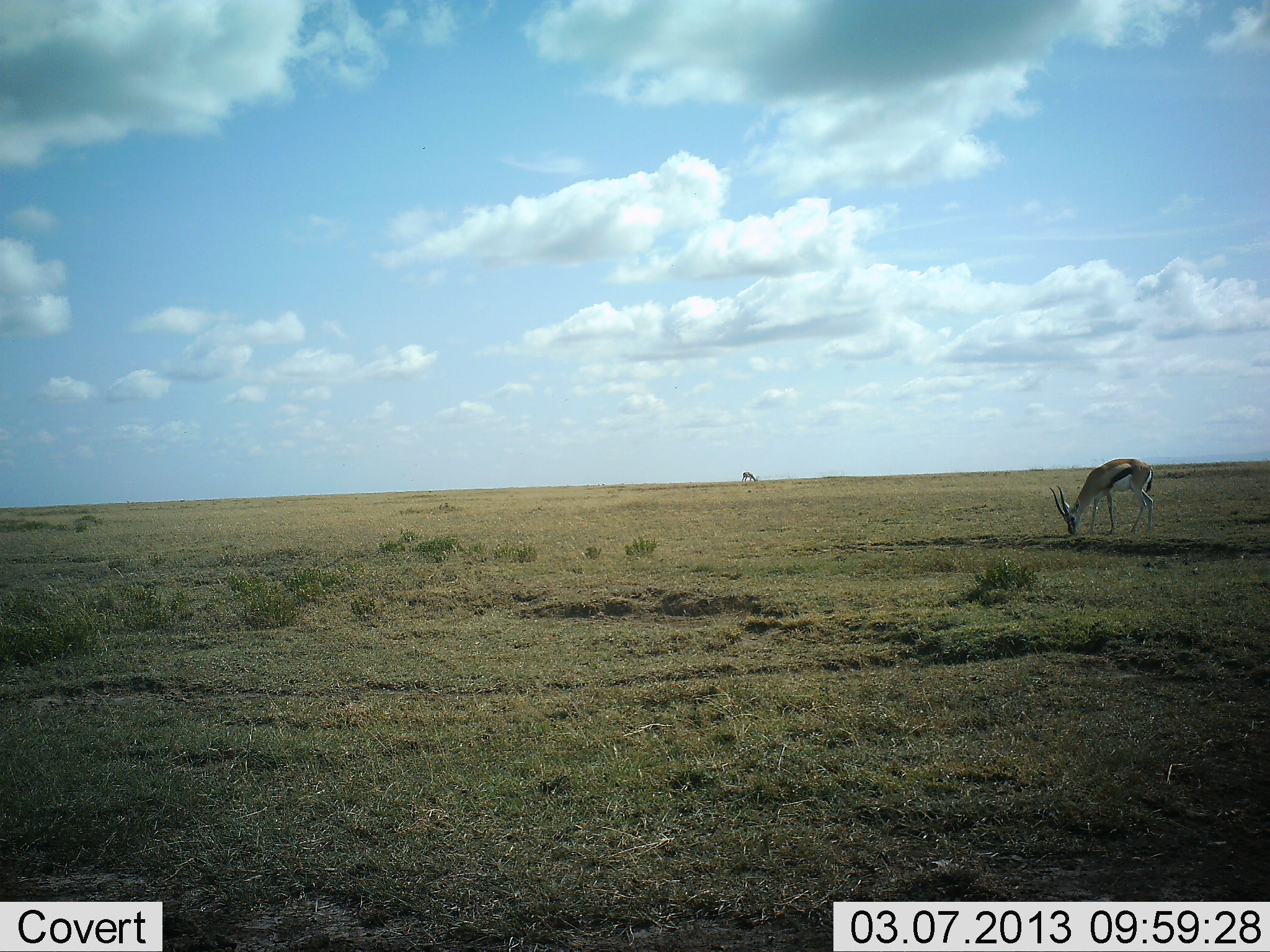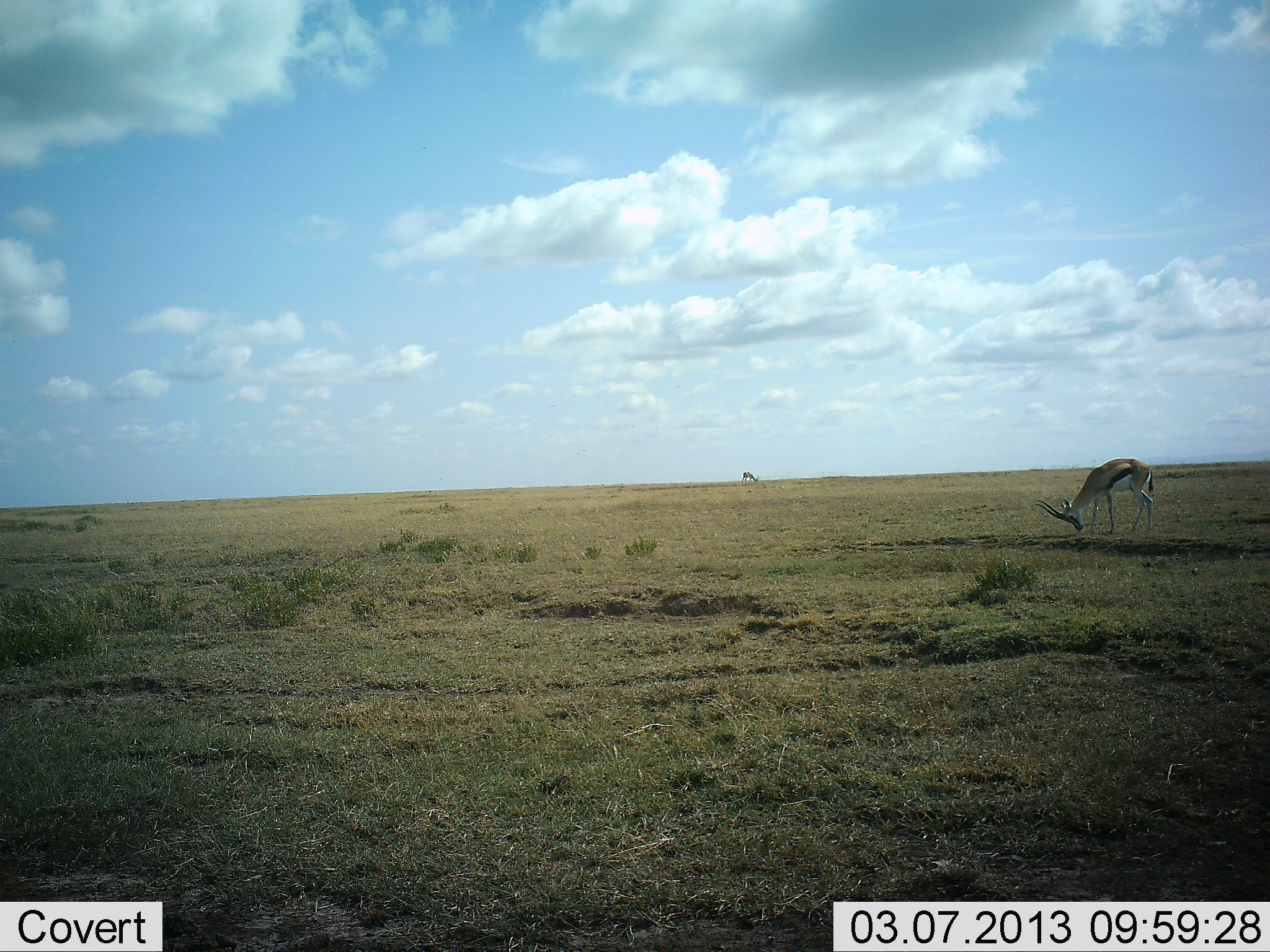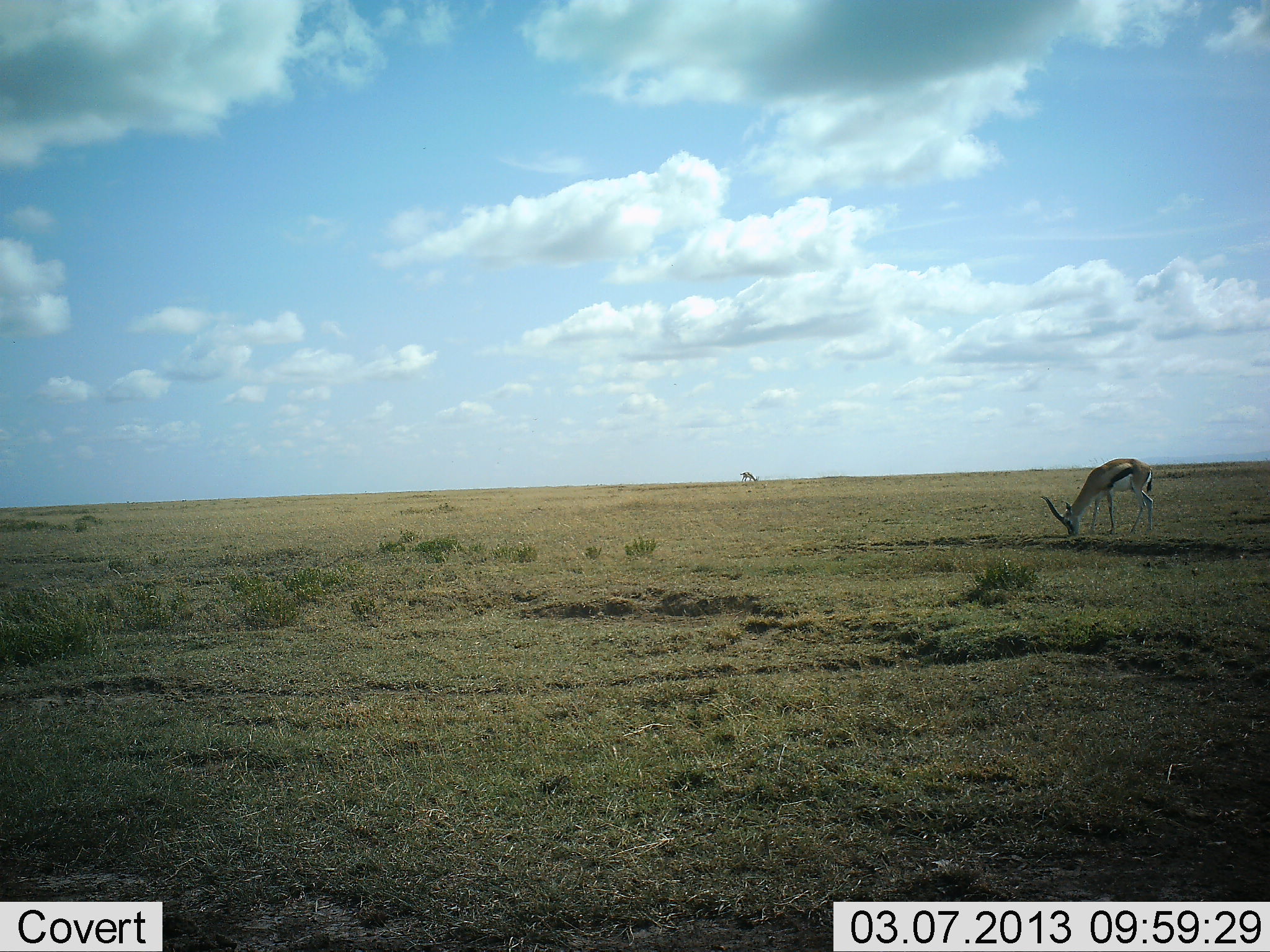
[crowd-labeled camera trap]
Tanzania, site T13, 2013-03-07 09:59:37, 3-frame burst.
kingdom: Animalia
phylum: Chordata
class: Mammalia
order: Artiodactyla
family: Bovidae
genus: Eudorcas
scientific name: Eudorcas thomsonii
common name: thomson's gazelle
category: gazellethomsons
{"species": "gazellethomsons (thomson's gazelle) (Eudorcas thomsonii)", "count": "2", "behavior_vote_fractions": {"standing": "17%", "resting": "0%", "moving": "0%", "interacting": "0%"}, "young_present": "0%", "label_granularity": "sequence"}